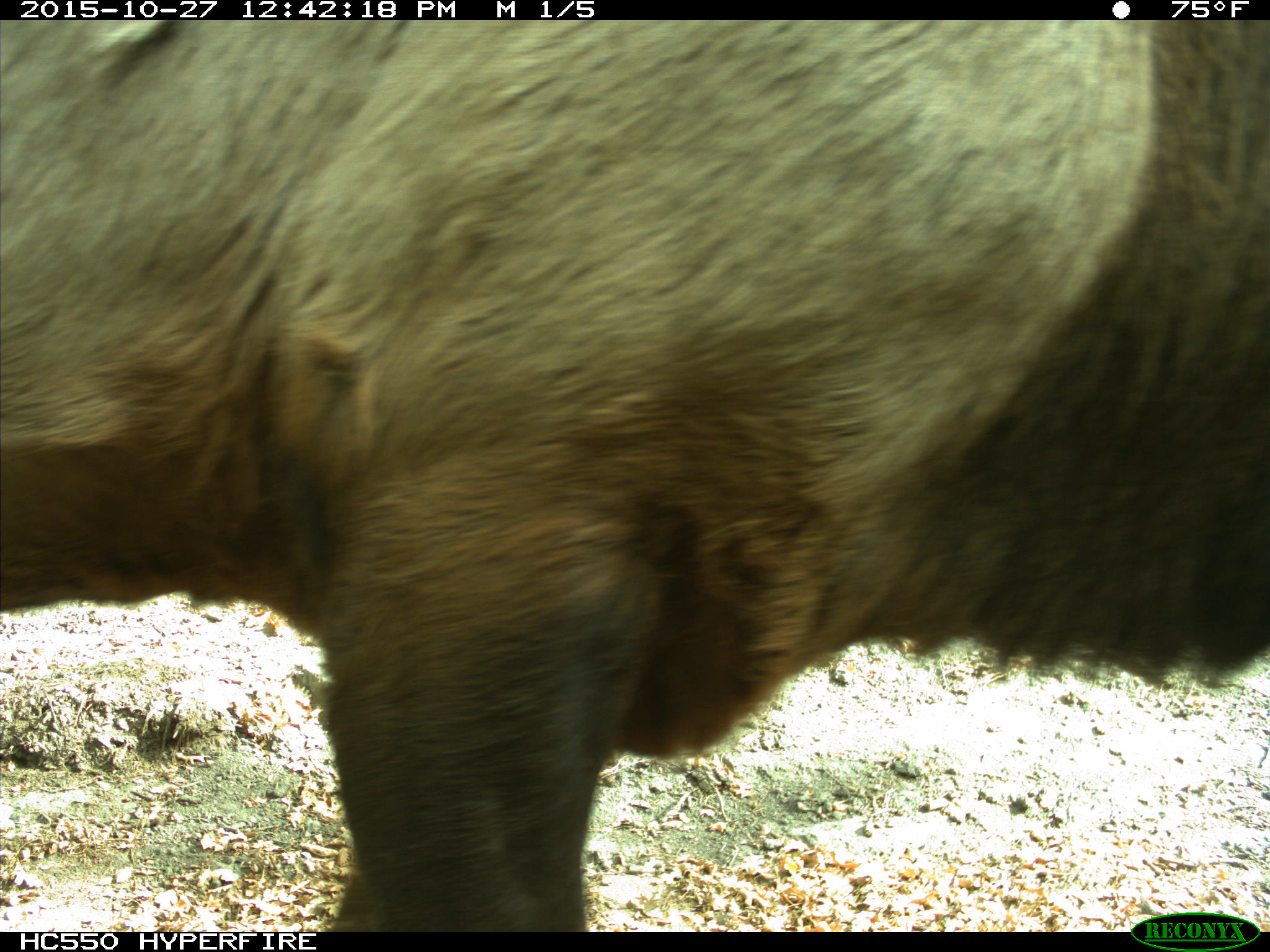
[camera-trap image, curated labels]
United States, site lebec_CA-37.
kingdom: Animalia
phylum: Chordata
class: Mammalia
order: Artiodactyla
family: Cervidae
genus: Cervus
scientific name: Cervus canadensis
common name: elk